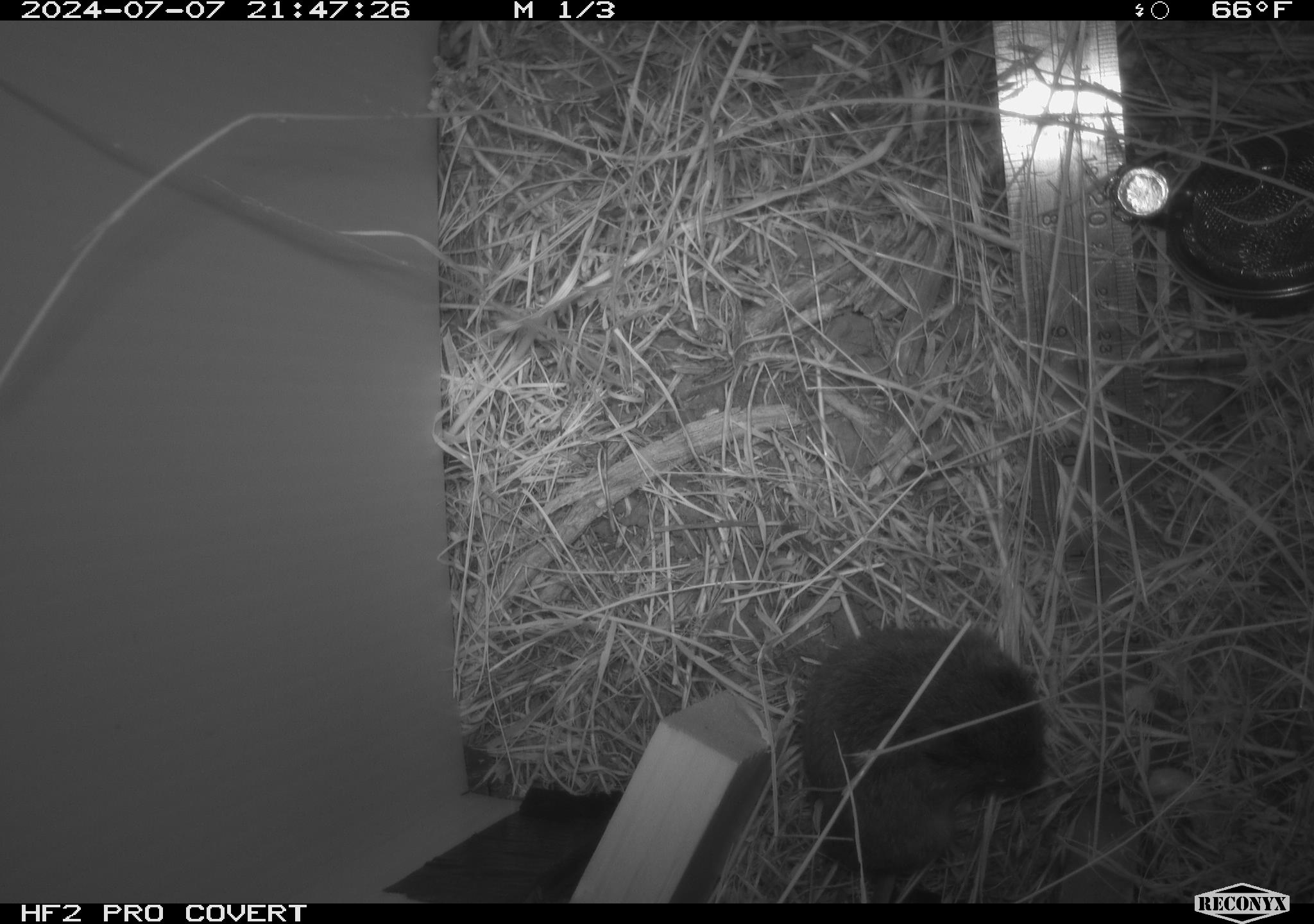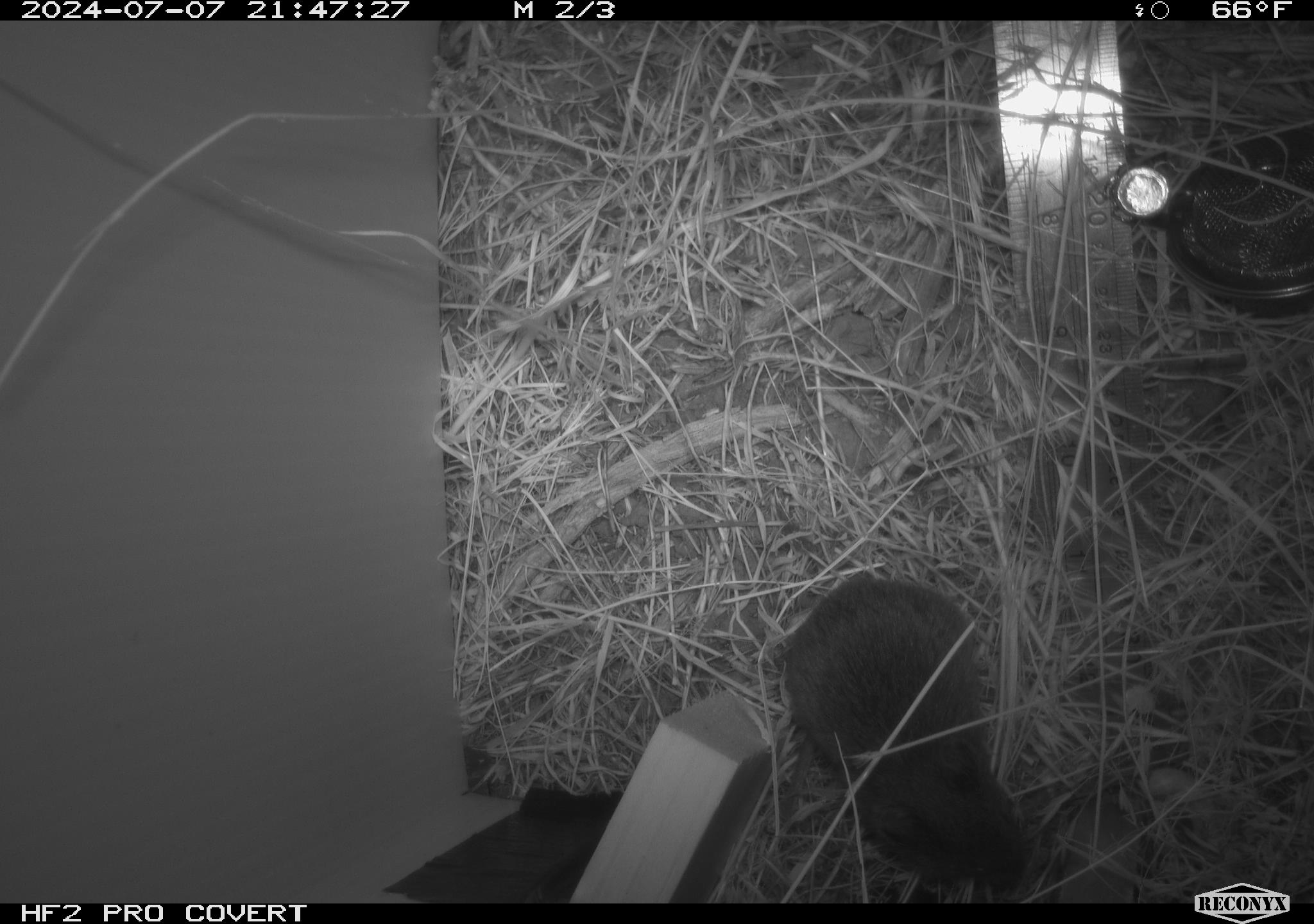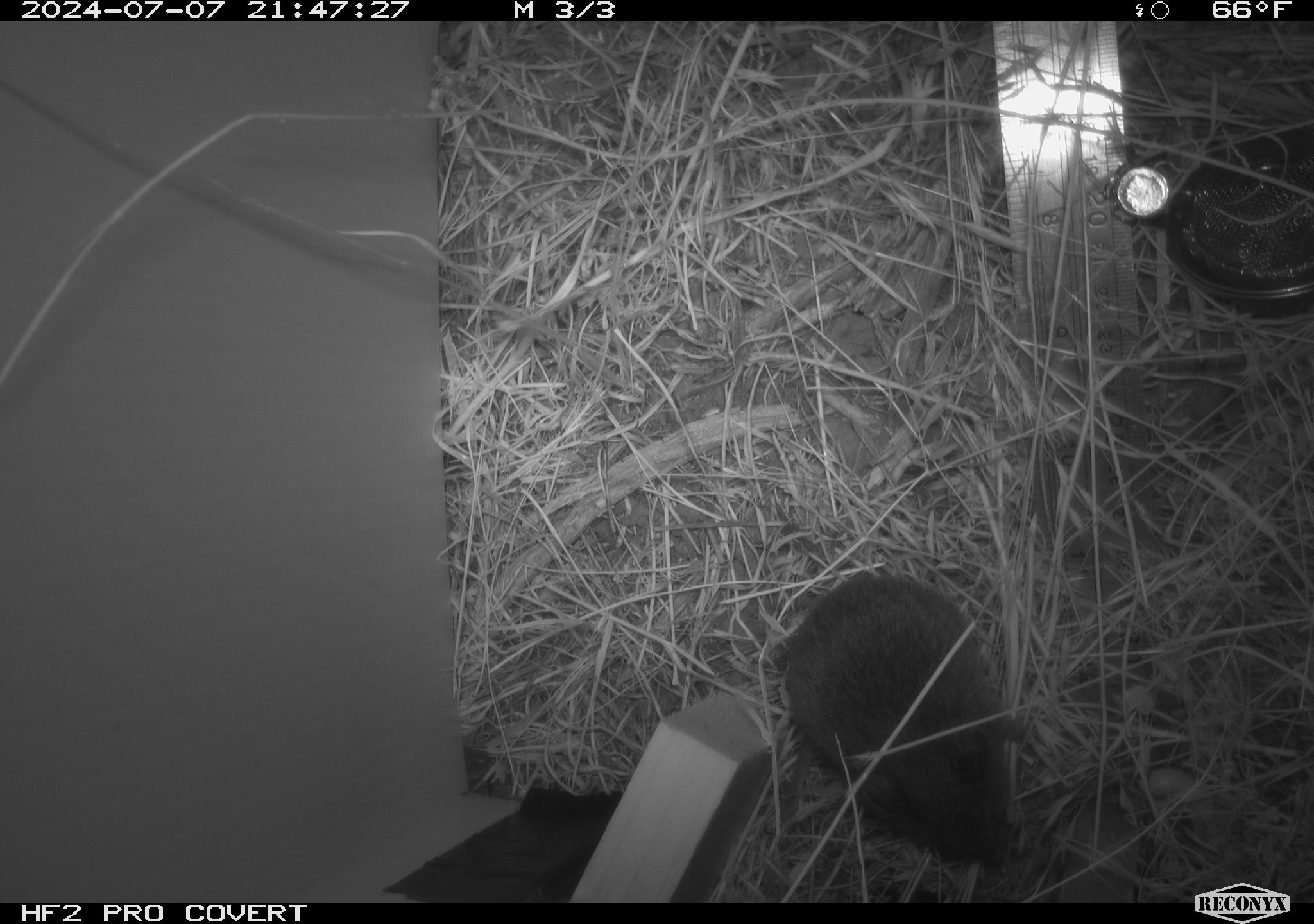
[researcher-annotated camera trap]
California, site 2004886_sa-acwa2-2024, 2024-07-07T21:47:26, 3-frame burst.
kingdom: Animalia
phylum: Chordata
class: Mammalia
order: Rodentia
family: Cricetidae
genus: Microtus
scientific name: Microtus californicus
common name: california vole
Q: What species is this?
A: California vole (Microtus californicus).